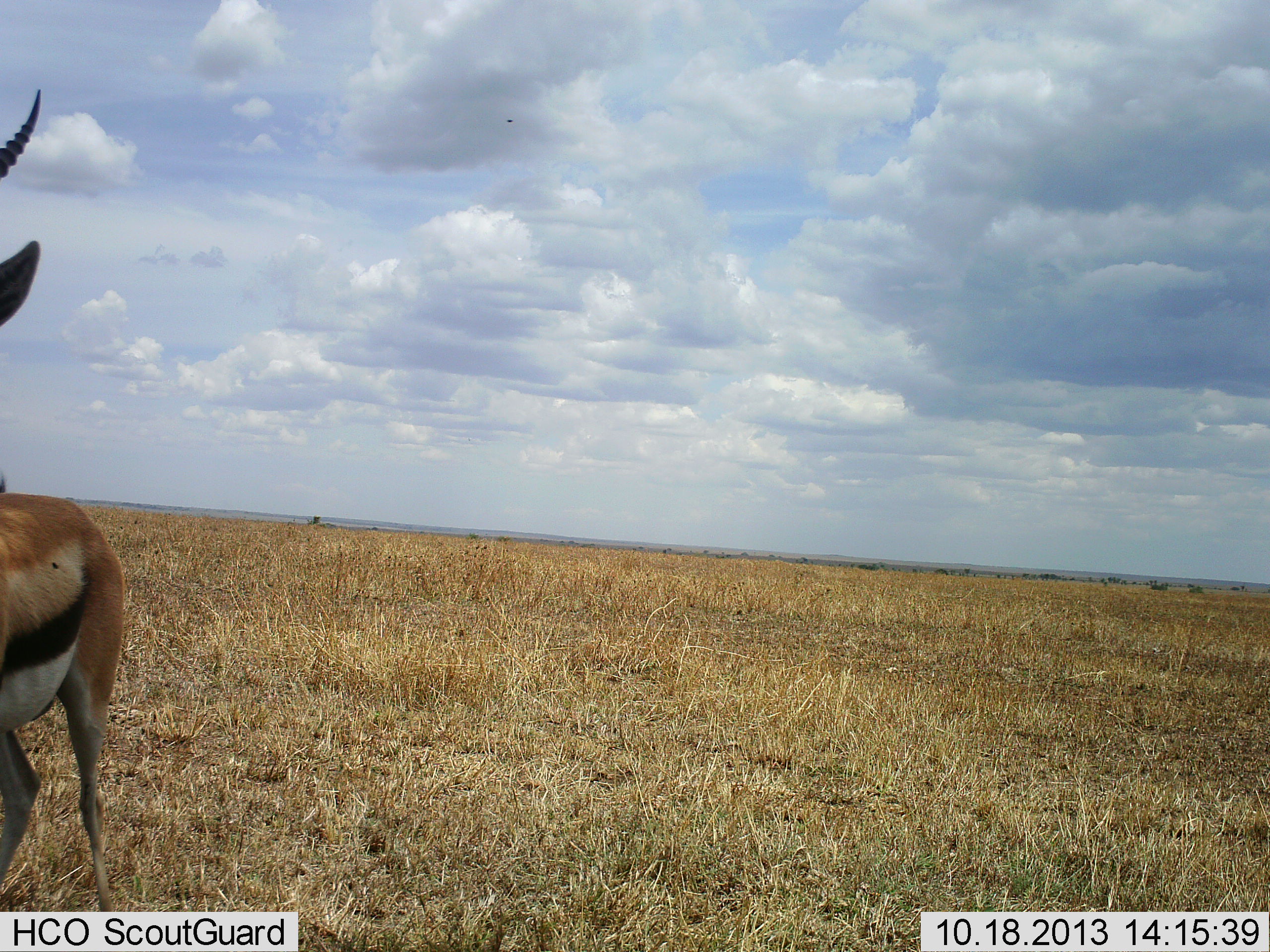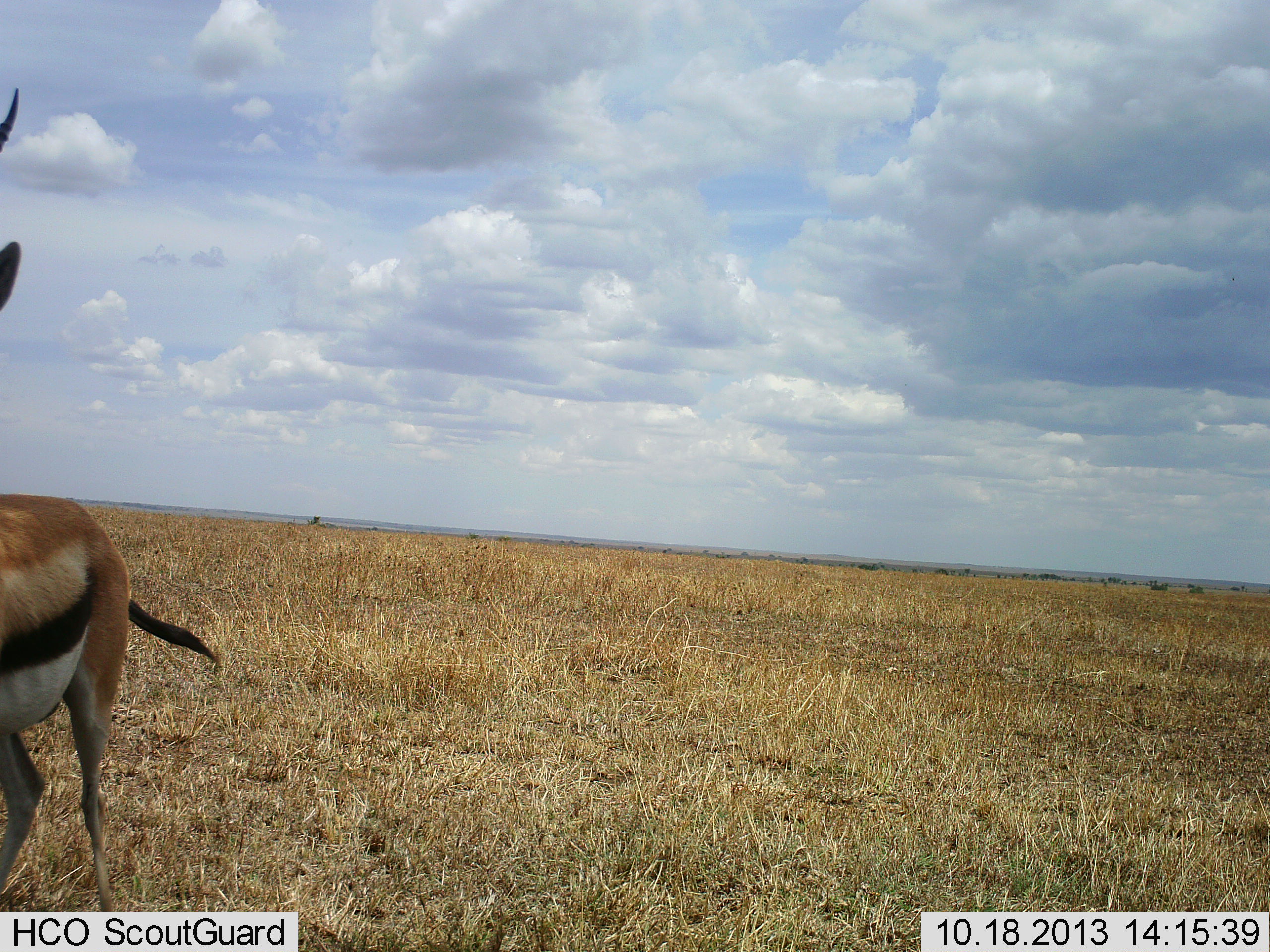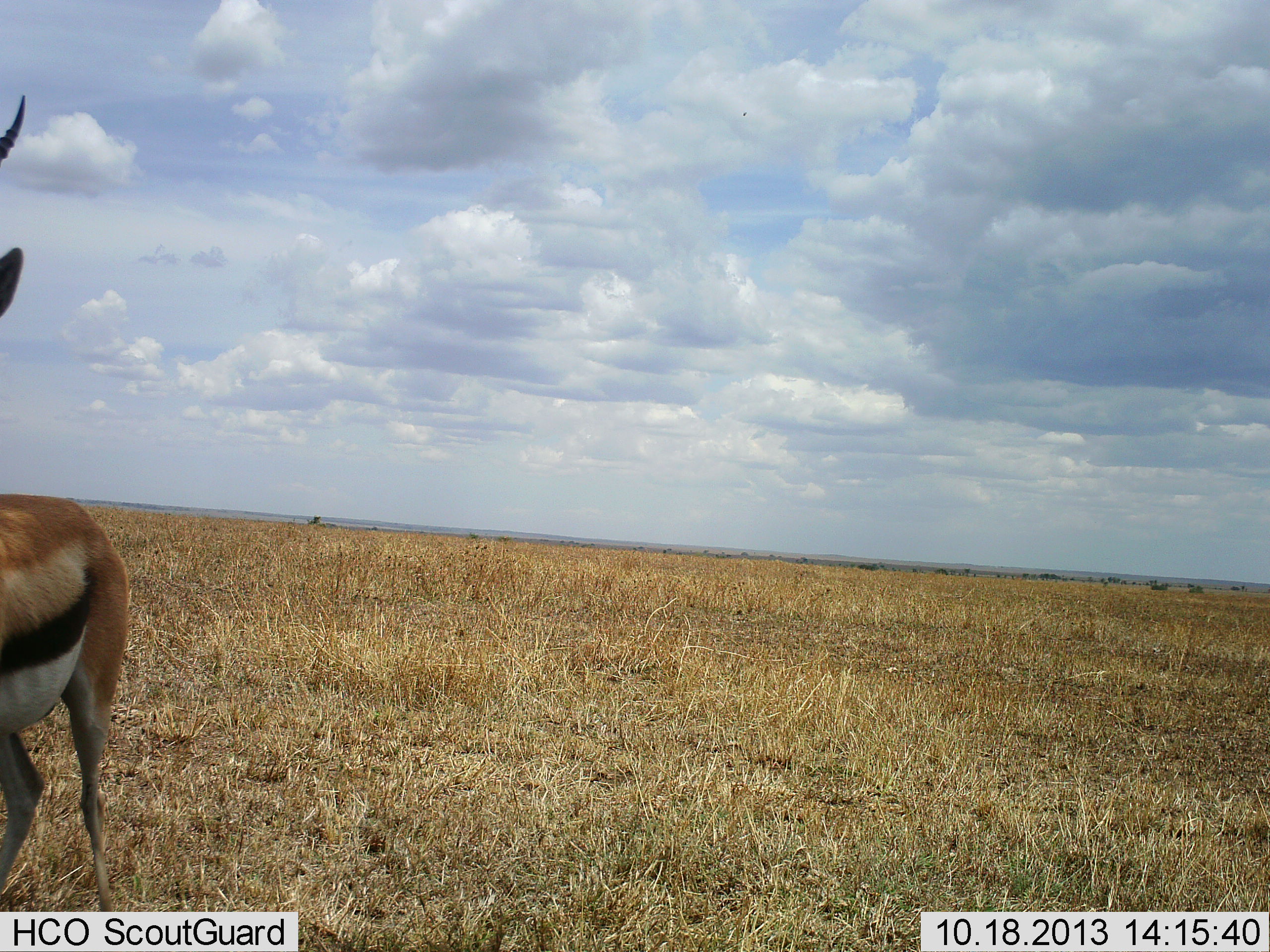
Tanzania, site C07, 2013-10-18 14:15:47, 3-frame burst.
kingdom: Animalia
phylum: Chordata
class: Mammalia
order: Artiodactyla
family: Bovidae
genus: Eudorcas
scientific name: Eudorcas thomsonii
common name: thomson's gazelle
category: gazellethomsons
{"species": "gazellethomsons (thomson's gazelle) (Eudorcas thomsonii)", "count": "1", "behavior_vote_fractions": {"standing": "90%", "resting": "10%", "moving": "0%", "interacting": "0%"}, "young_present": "0%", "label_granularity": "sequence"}